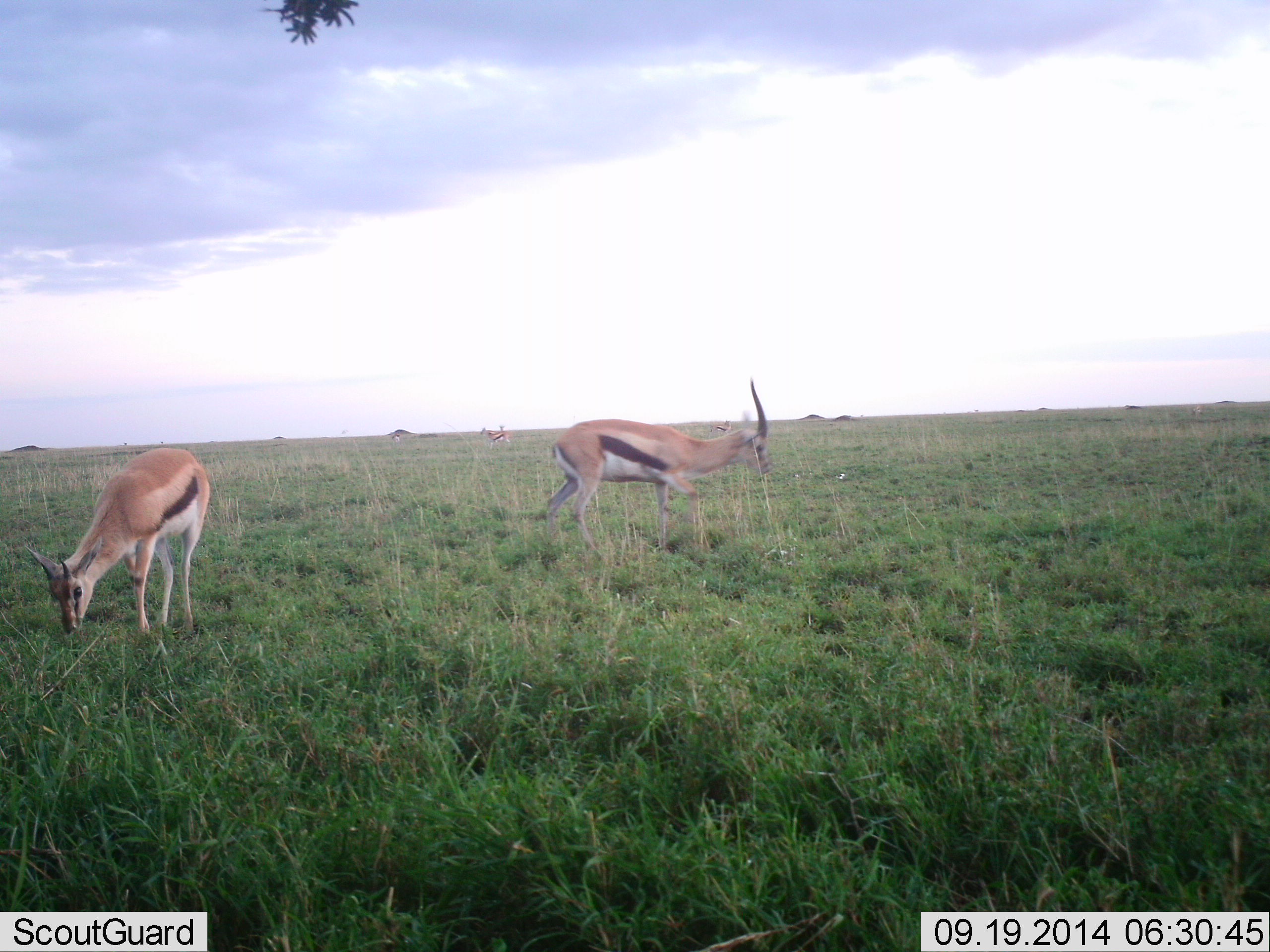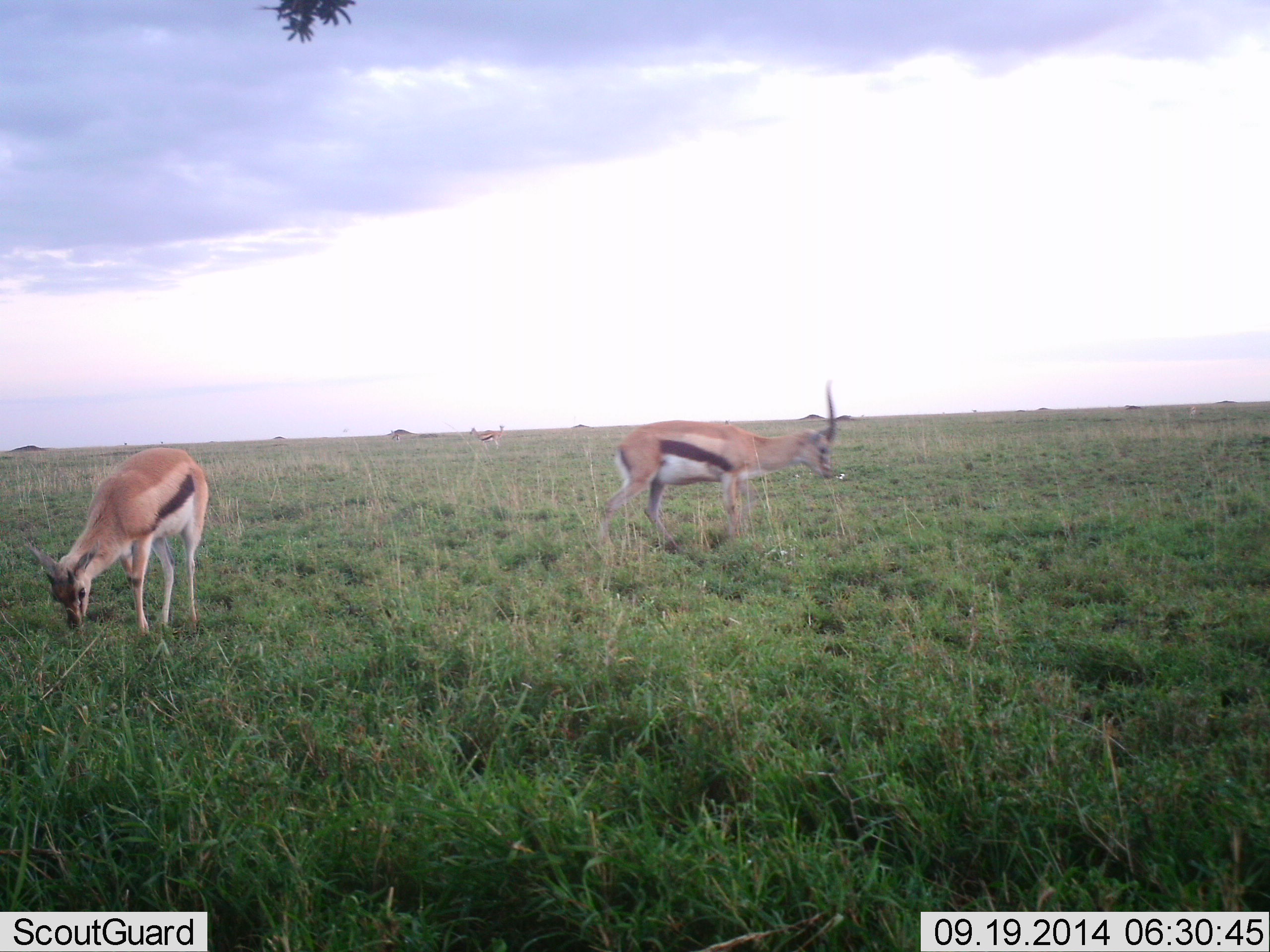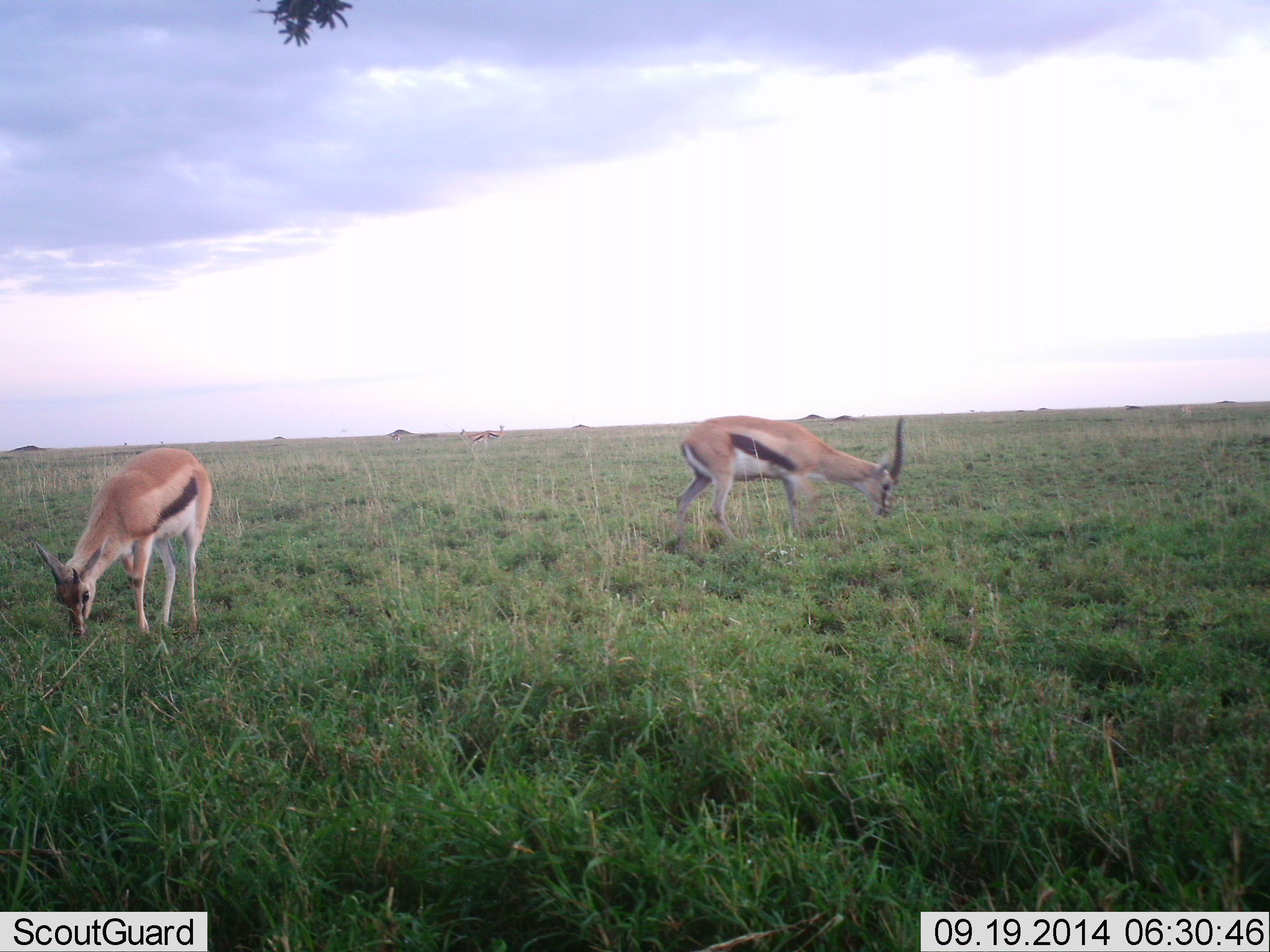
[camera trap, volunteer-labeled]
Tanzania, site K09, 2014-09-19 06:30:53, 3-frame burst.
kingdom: Animalia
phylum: Chordata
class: Mammalia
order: Artiodactyla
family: Bovidae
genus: Eudorcas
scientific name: Eudorcas thomsonii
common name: thomson's gazelle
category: gazellethomsons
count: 3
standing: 50%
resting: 0%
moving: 60%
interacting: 0%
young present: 0%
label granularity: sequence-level